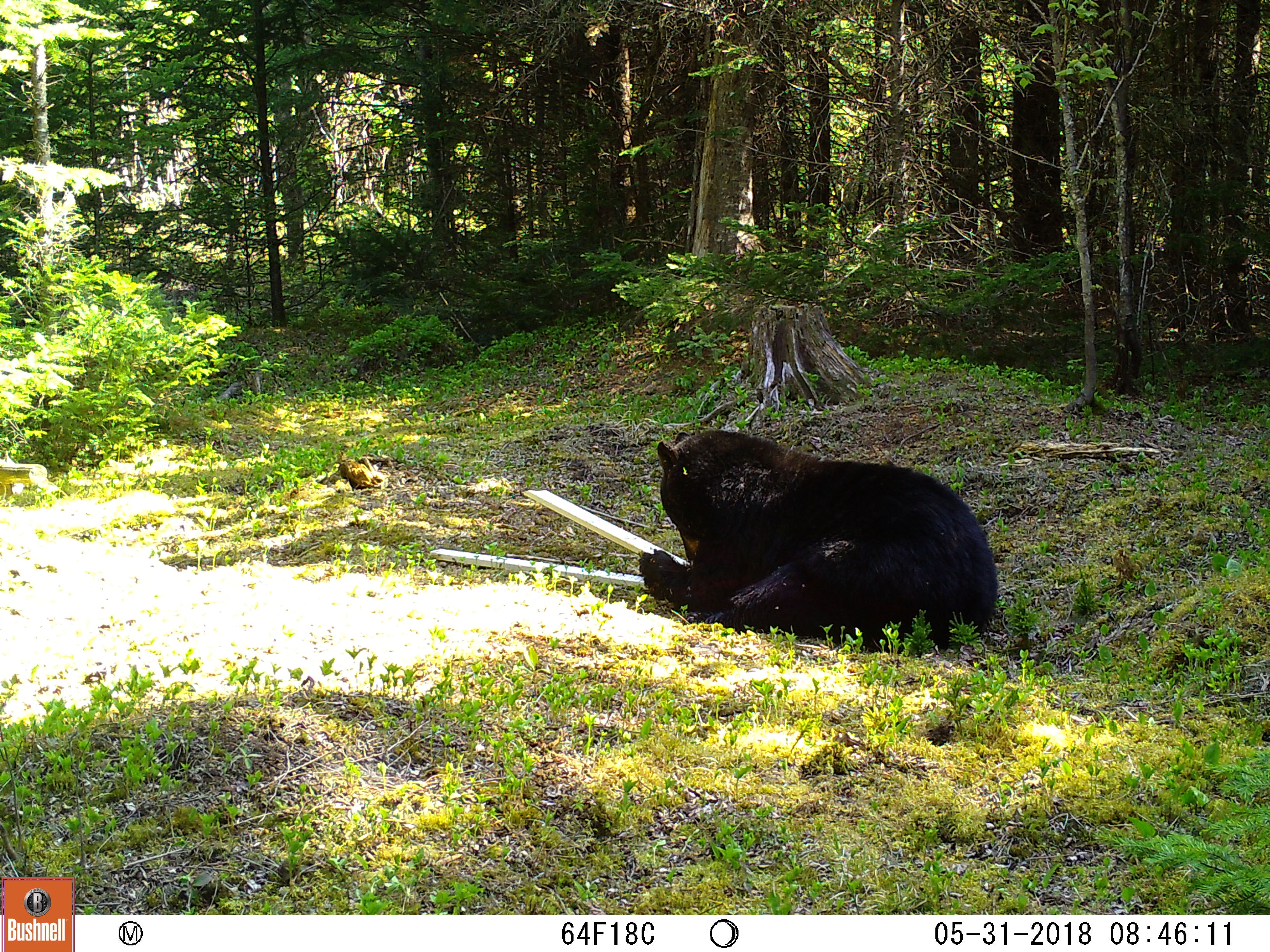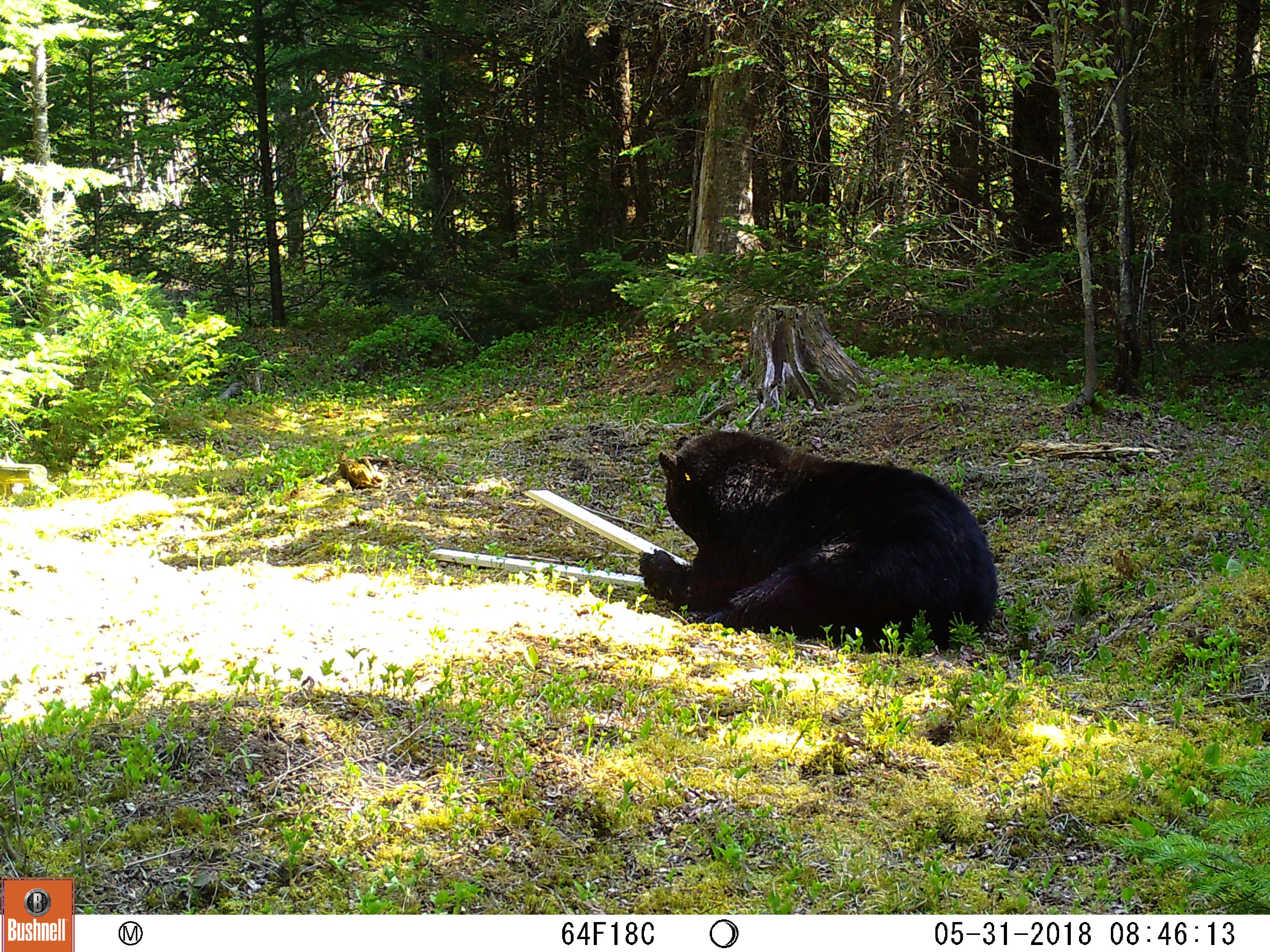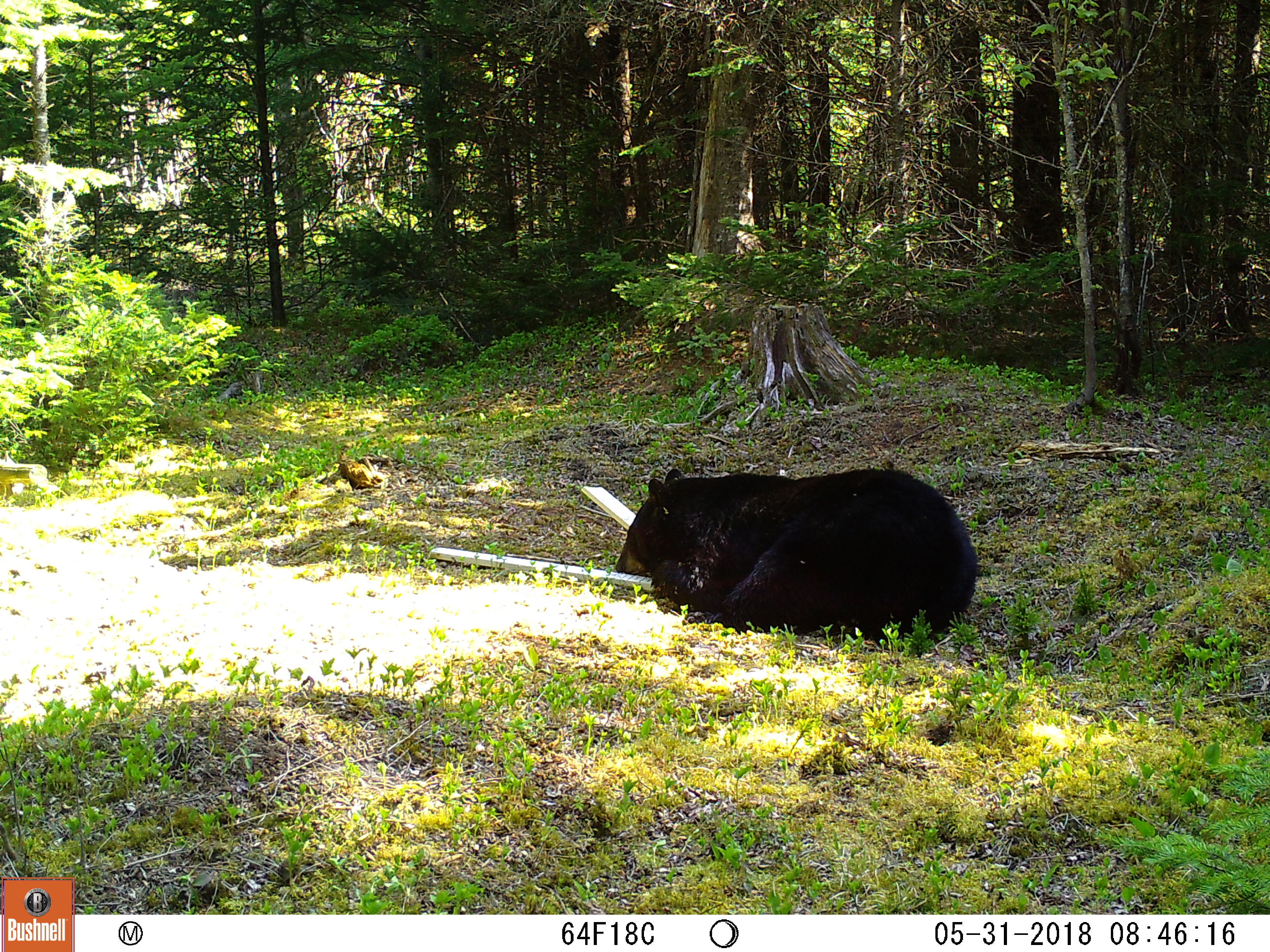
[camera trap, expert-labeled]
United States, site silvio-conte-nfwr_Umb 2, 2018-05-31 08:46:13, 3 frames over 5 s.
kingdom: Animalia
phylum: Chordata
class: Mammalia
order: Carnivora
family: Ursidae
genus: Ursus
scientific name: Ursus americanus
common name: black bear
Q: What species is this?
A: Black bear (Ursus americanus).